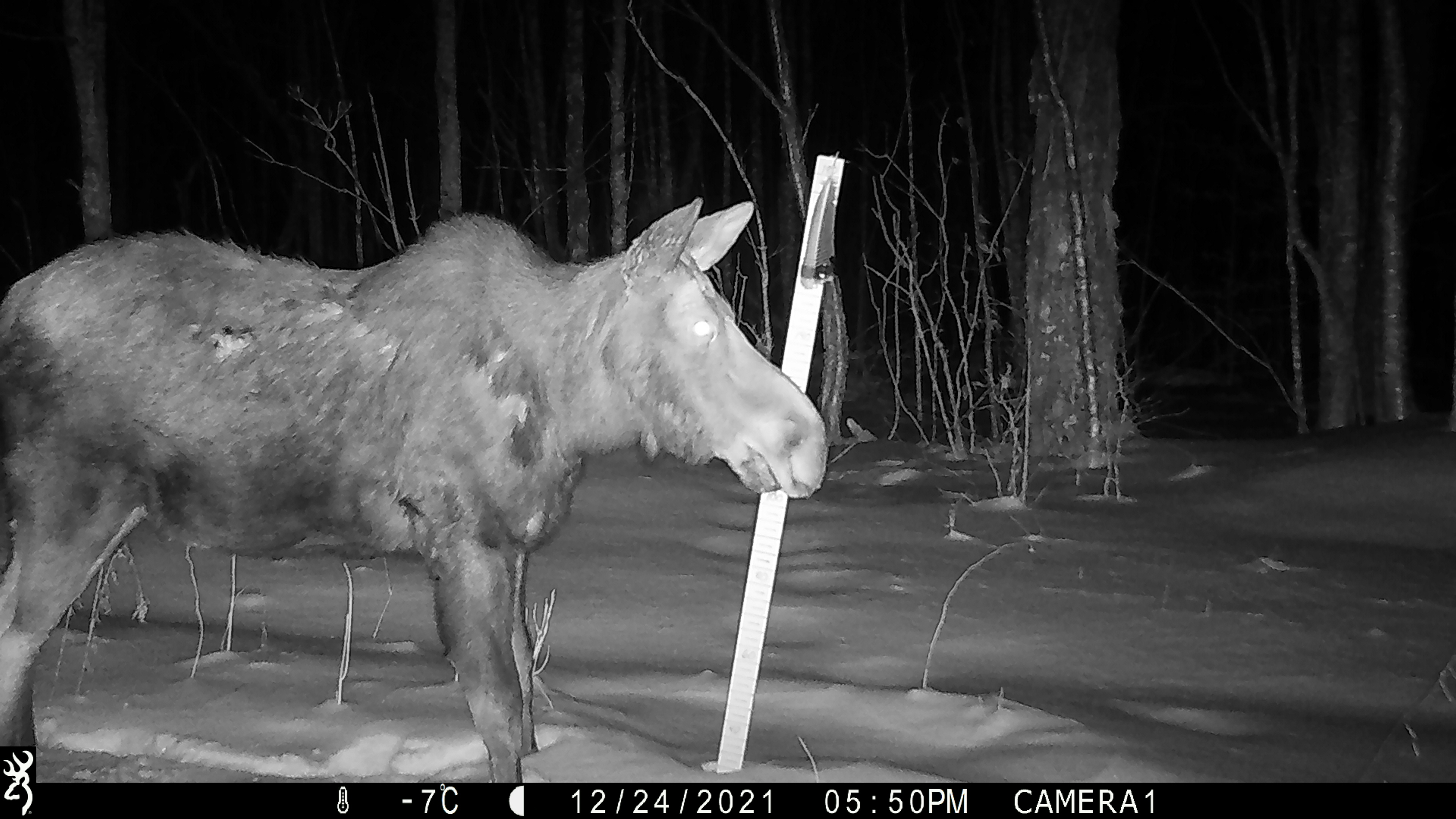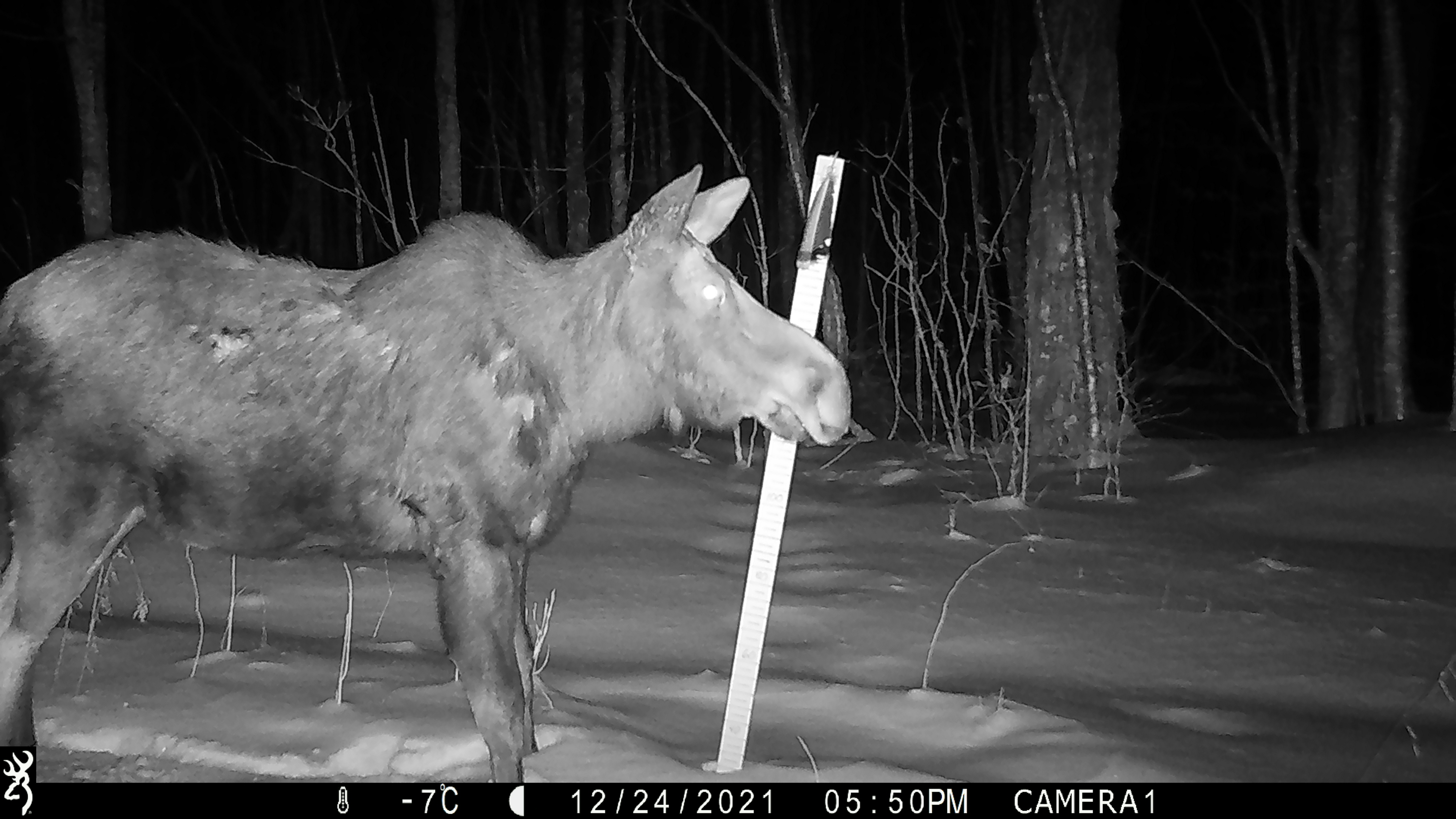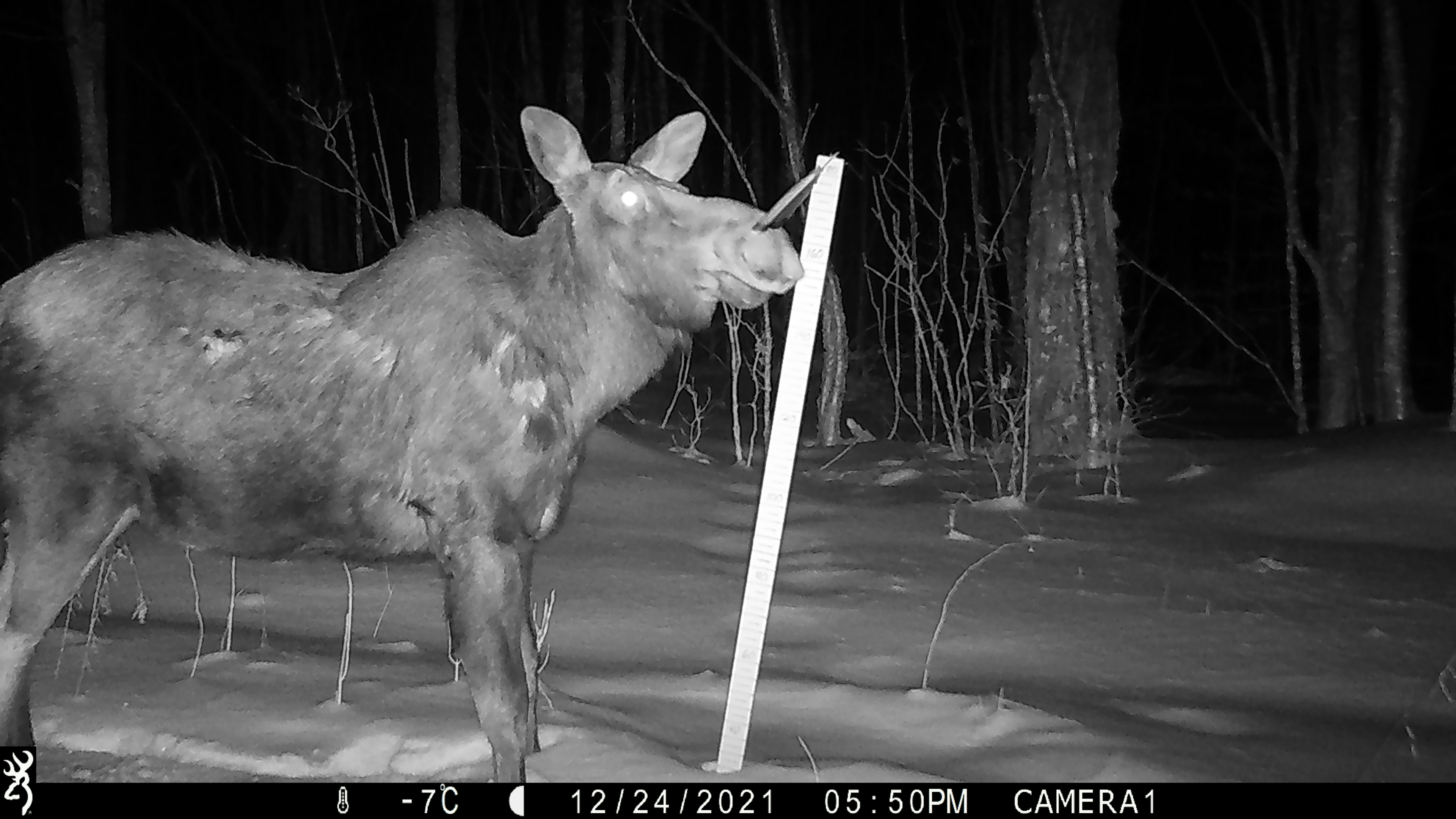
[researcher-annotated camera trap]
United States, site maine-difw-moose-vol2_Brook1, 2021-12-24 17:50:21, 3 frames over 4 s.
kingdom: Animalia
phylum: Chordata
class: Mammalia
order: Artiodactyla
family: Cervidae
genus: Alces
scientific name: Alces alces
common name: moose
Moose (Alces alces).